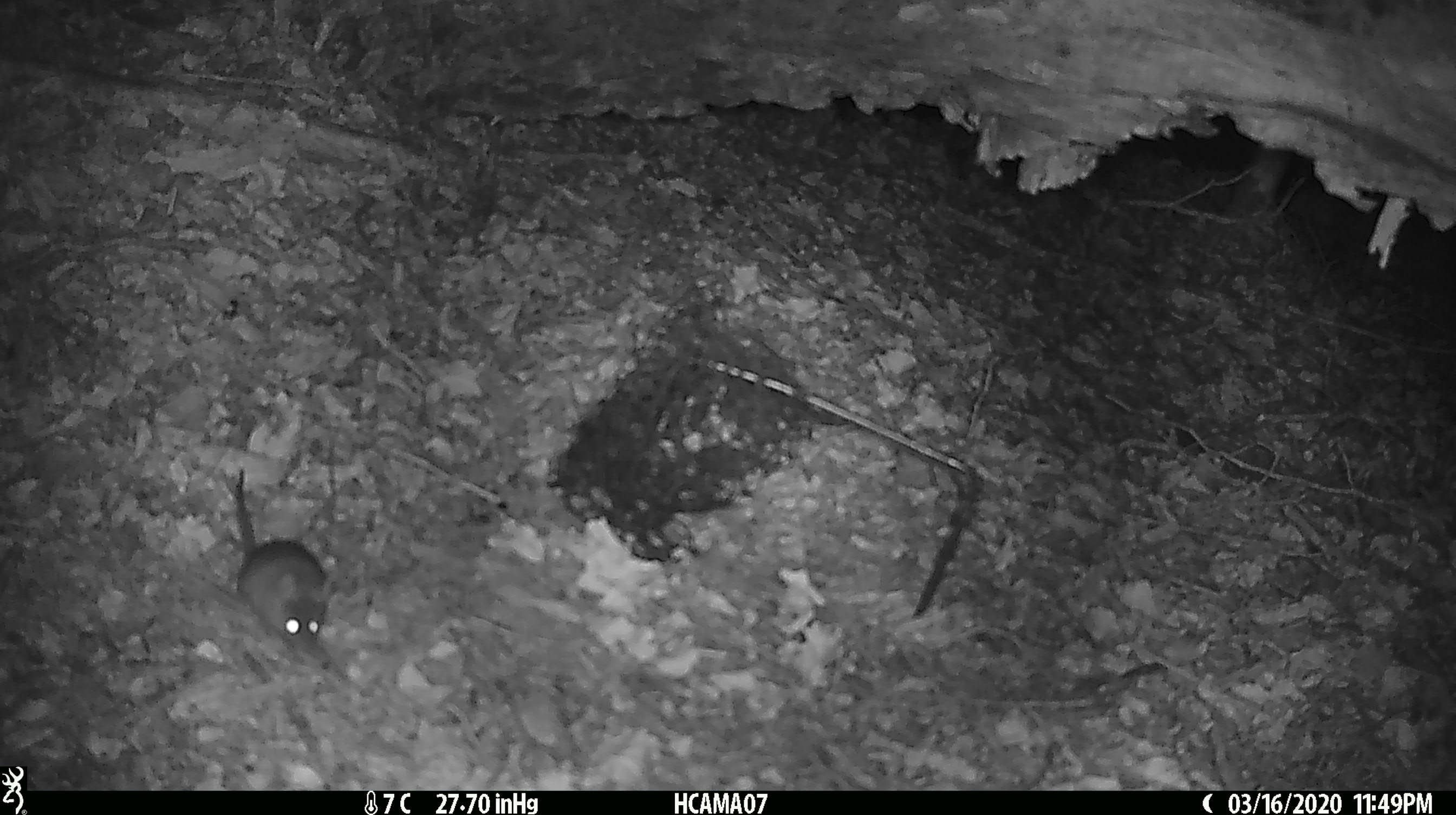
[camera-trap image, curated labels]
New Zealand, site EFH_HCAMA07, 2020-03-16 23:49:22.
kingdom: Animalia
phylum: Chordata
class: Mammalia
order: Rodentia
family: Muridae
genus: Mus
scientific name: Mus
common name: mouse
Mouse (Mus).